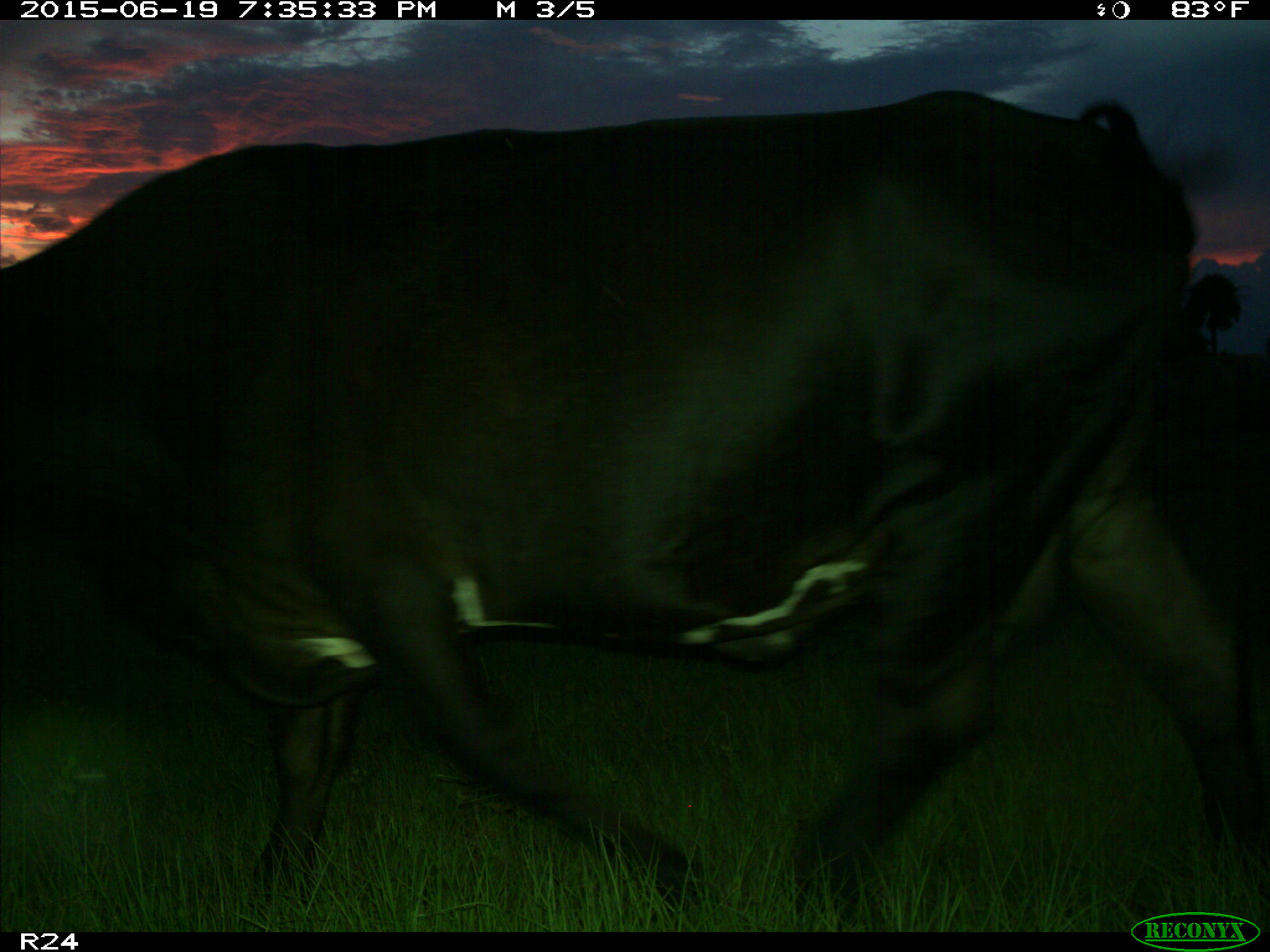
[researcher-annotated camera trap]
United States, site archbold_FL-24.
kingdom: Animalia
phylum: Chordata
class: Mammalia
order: Artiodactyla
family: Bovidae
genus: Bos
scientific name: Bos taurus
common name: domestic cow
Bos taurus (domestic cow).